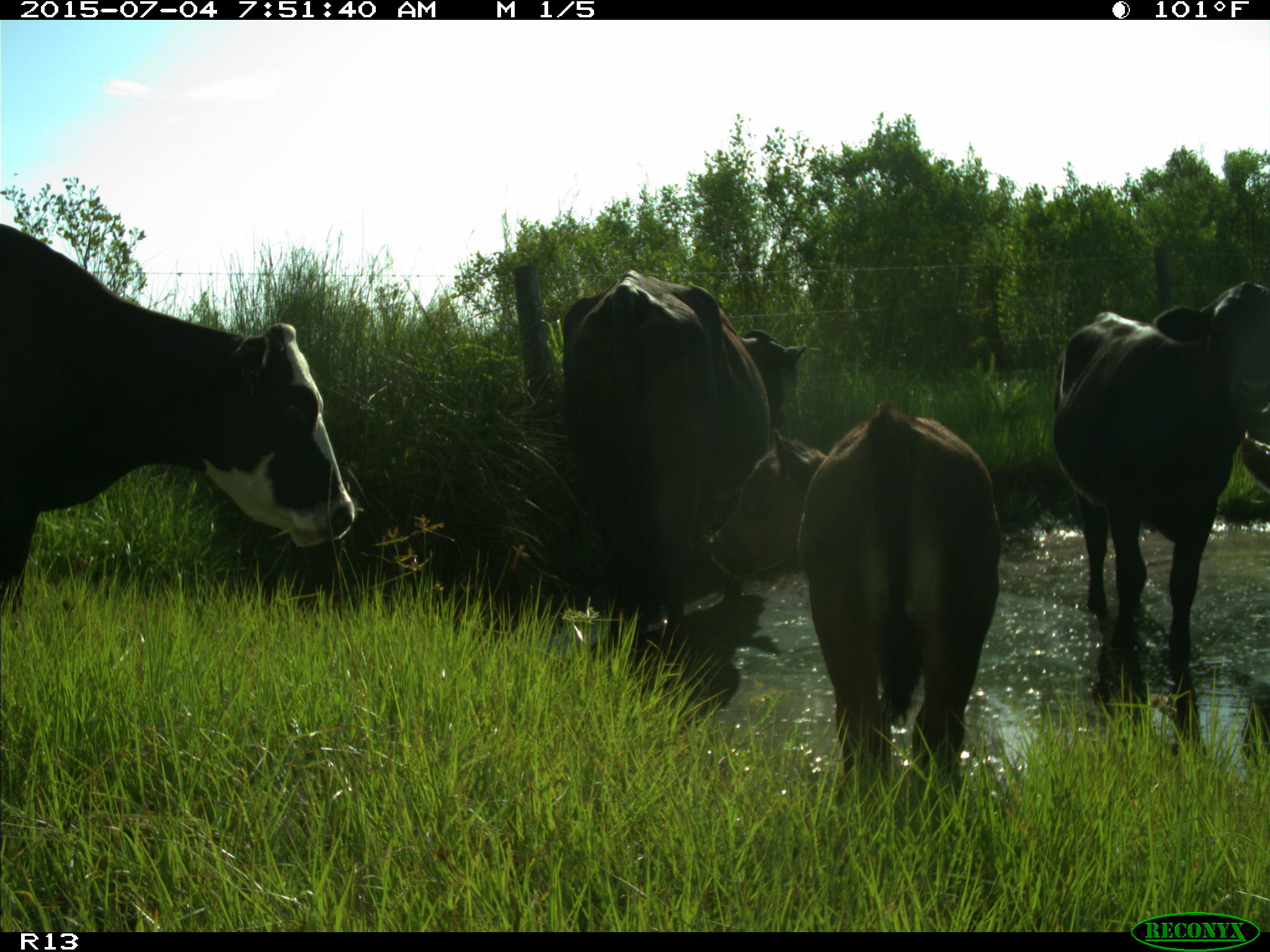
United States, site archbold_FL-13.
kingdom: Animalia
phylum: Chordata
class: Mammalia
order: Artiodactyla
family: Bovidae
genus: Bos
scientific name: Bos taurus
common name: domestic cow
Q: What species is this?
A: Bos taurus (domestic cow).